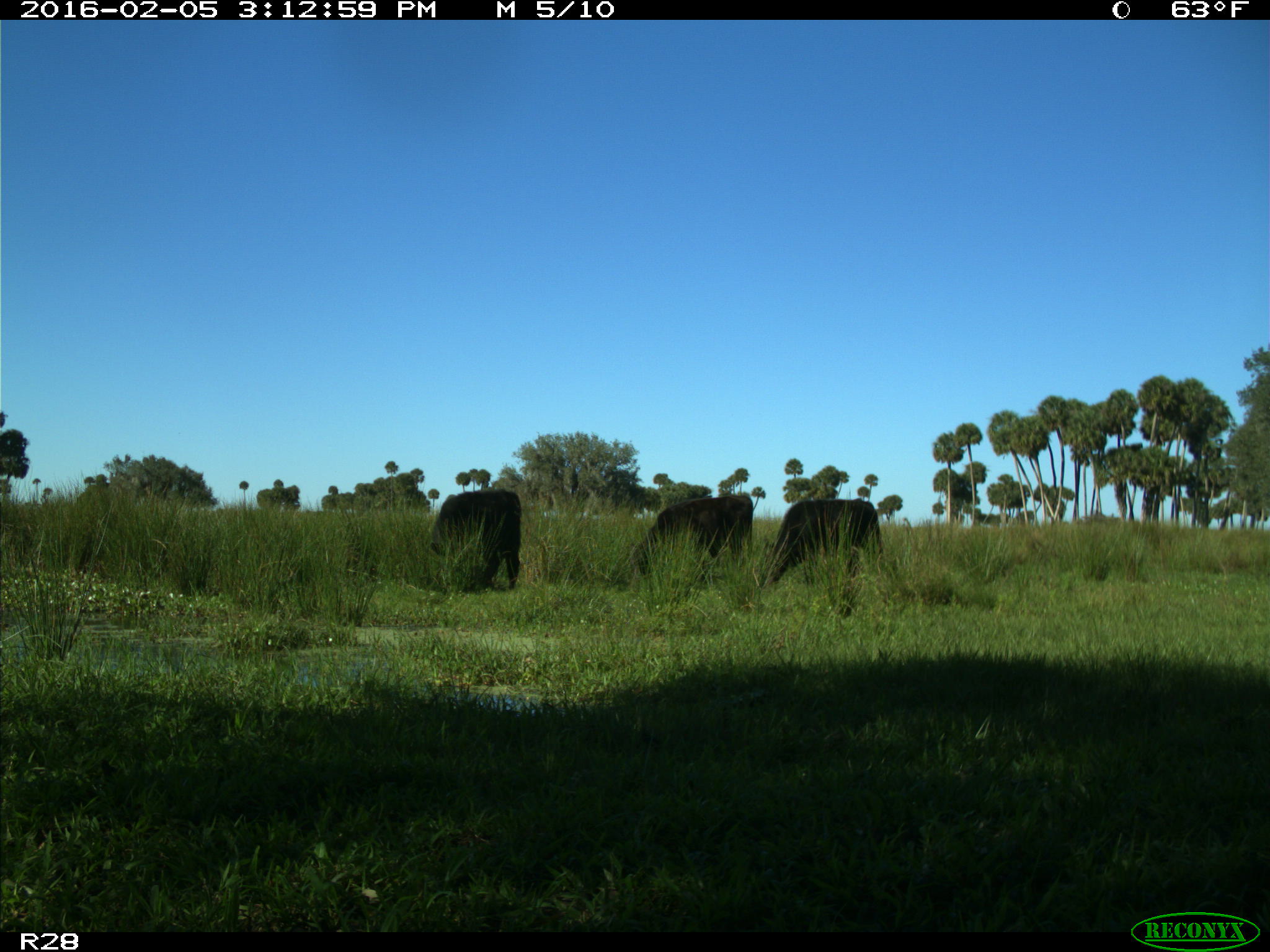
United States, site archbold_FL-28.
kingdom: Animalia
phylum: Chordata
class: Mammalia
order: Artiodactyla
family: Bovidae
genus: Bos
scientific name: Bos taurus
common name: domestic cow